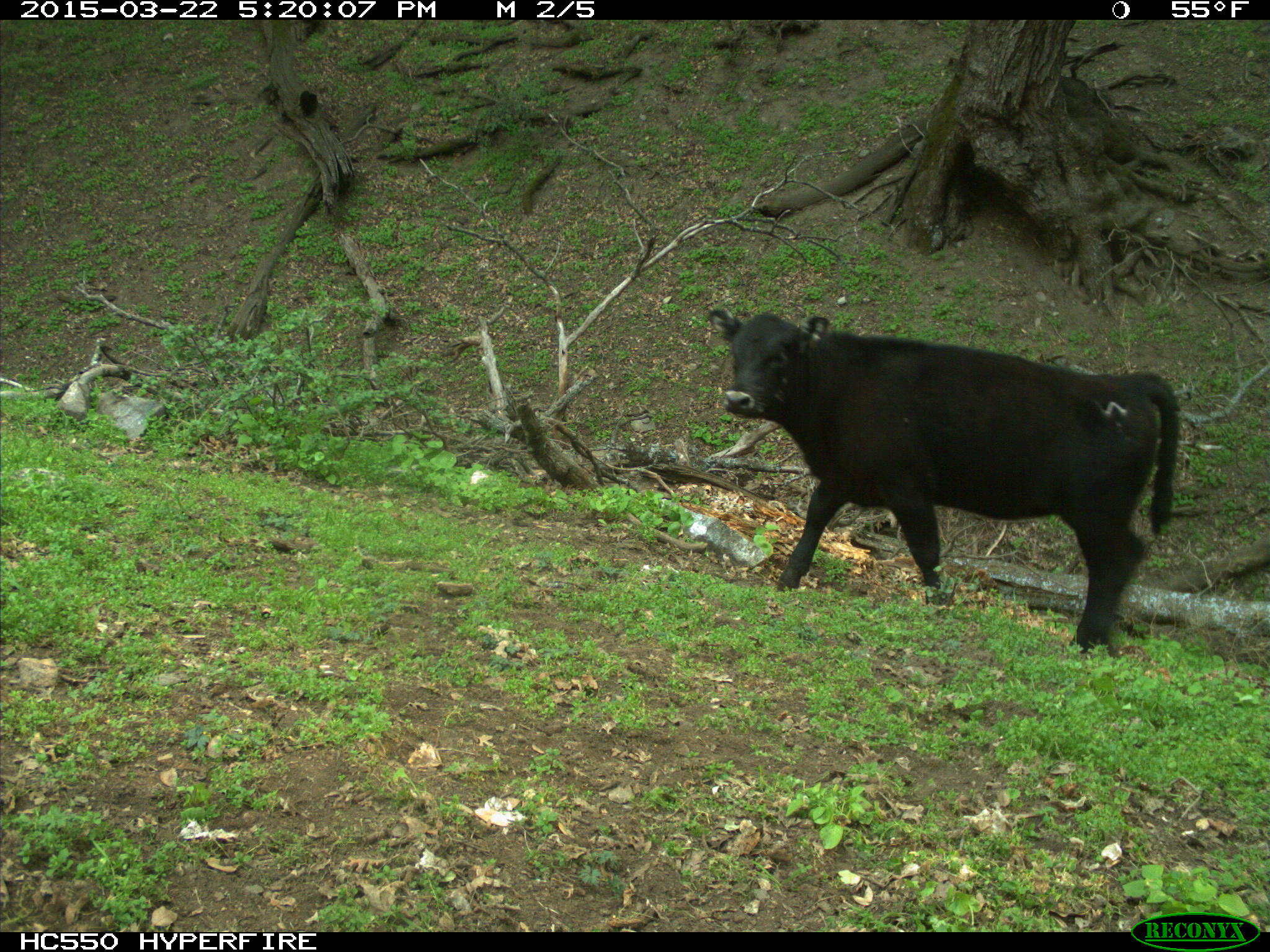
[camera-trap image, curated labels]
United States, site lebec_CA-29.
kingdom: Animalia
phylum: Chordata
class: Mammalia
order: Artiodactyla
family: Bovidae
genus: Bos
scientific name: Bos taurus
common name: domestic cow